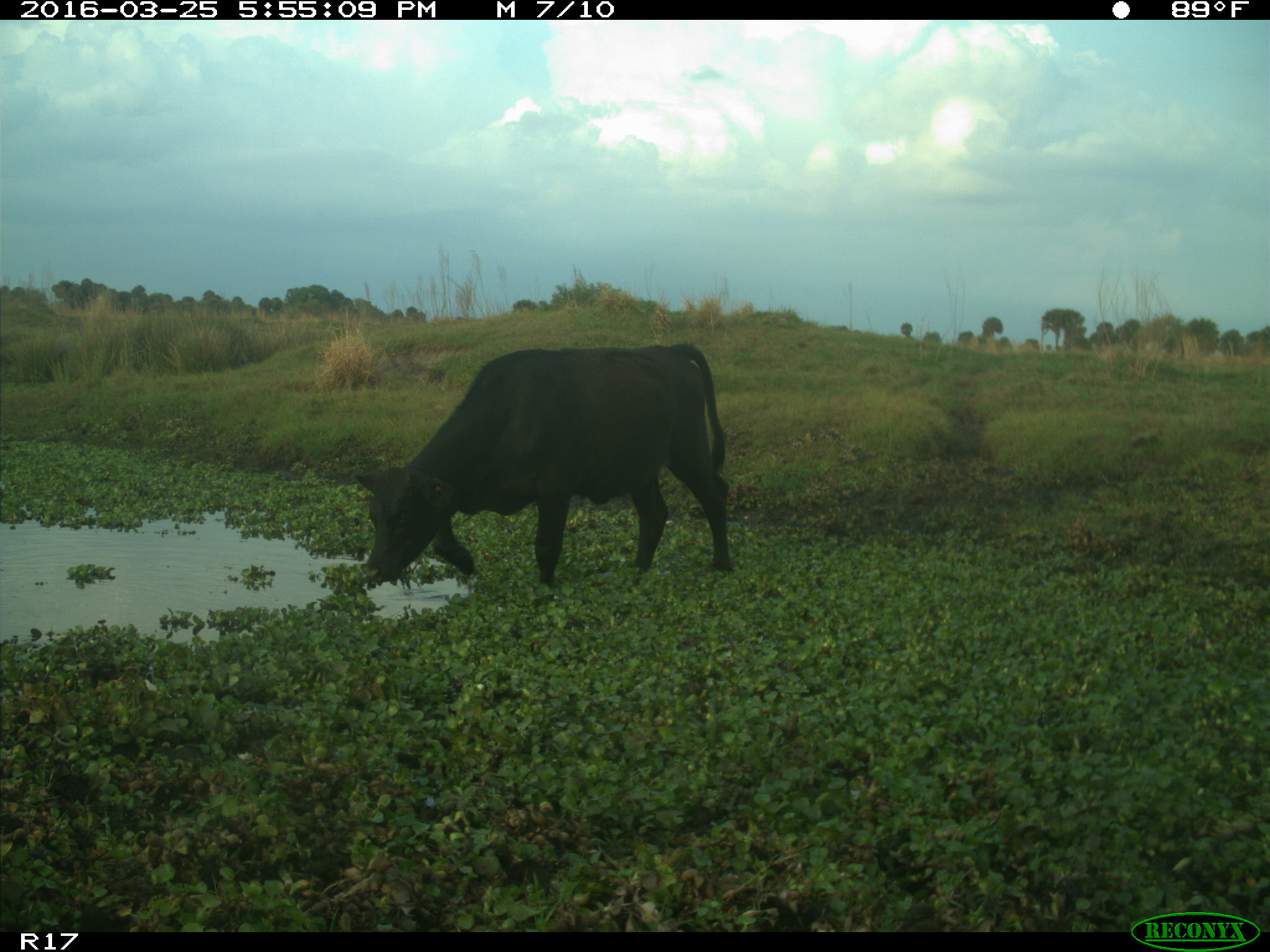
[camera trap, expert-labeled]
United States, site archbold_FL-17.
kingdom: Animalia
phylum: Chordata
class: Mammalia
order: Artiodactyla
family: Bovidae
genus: Bos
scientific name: Bos taurus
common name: domestic cow